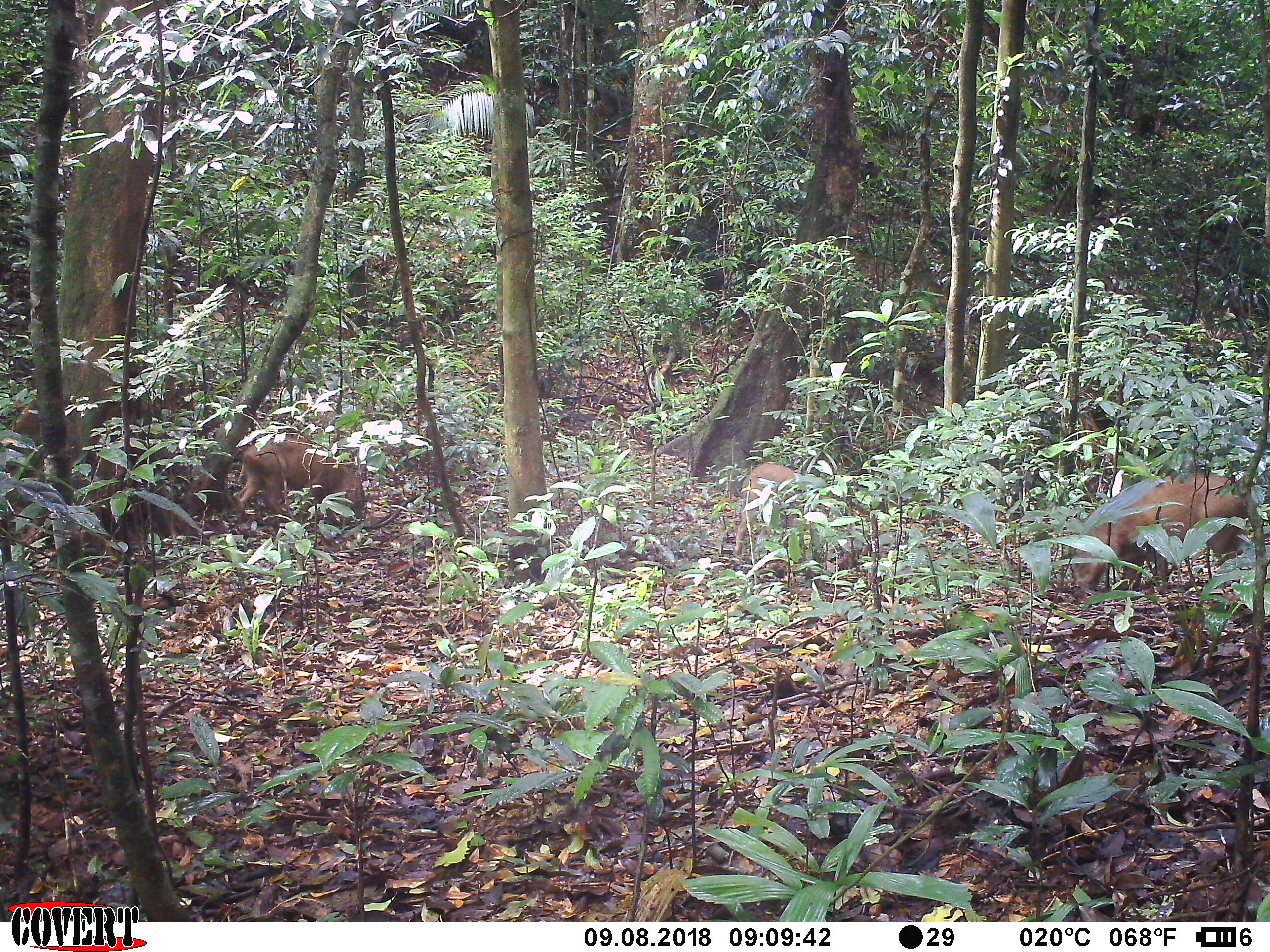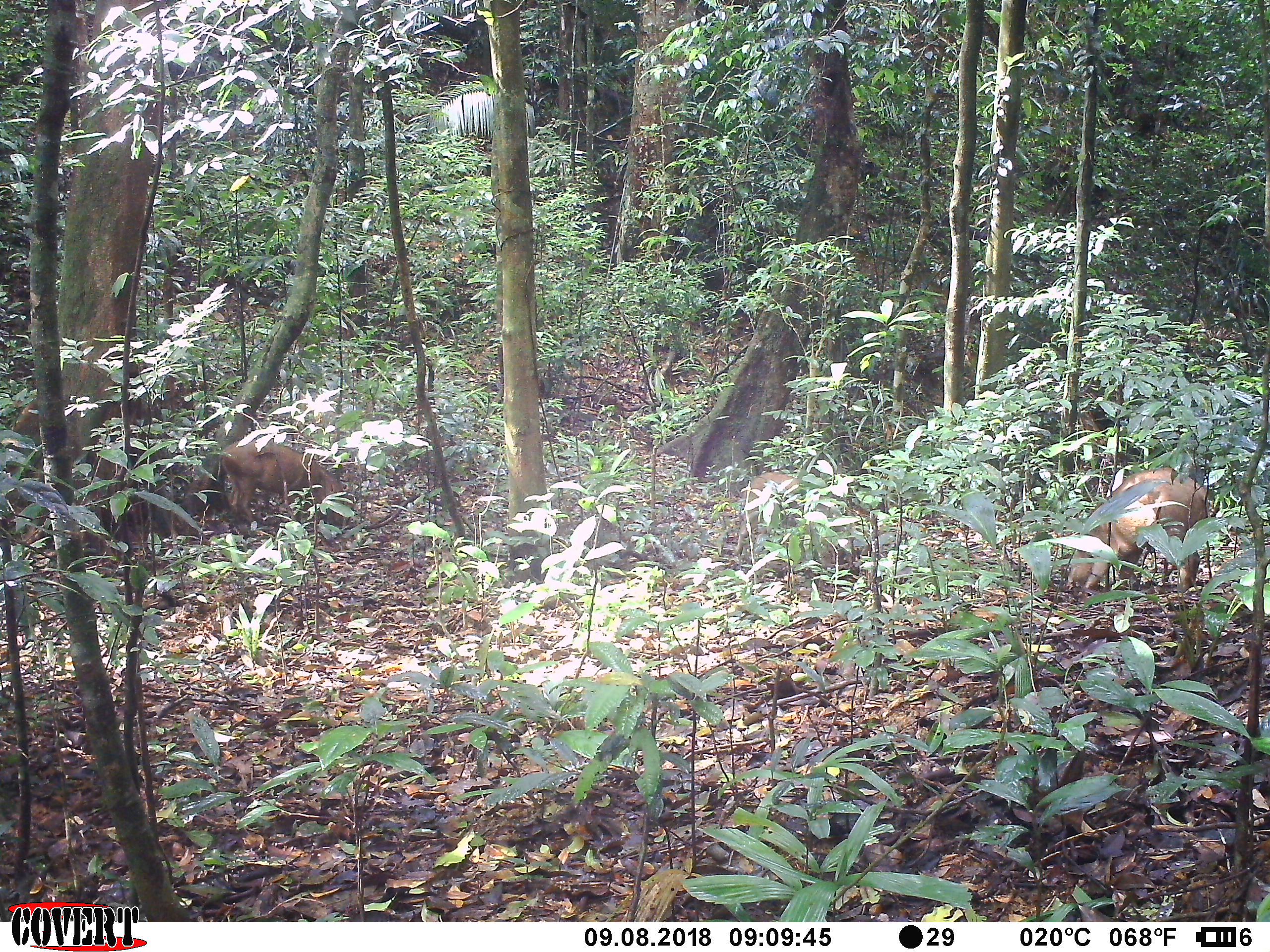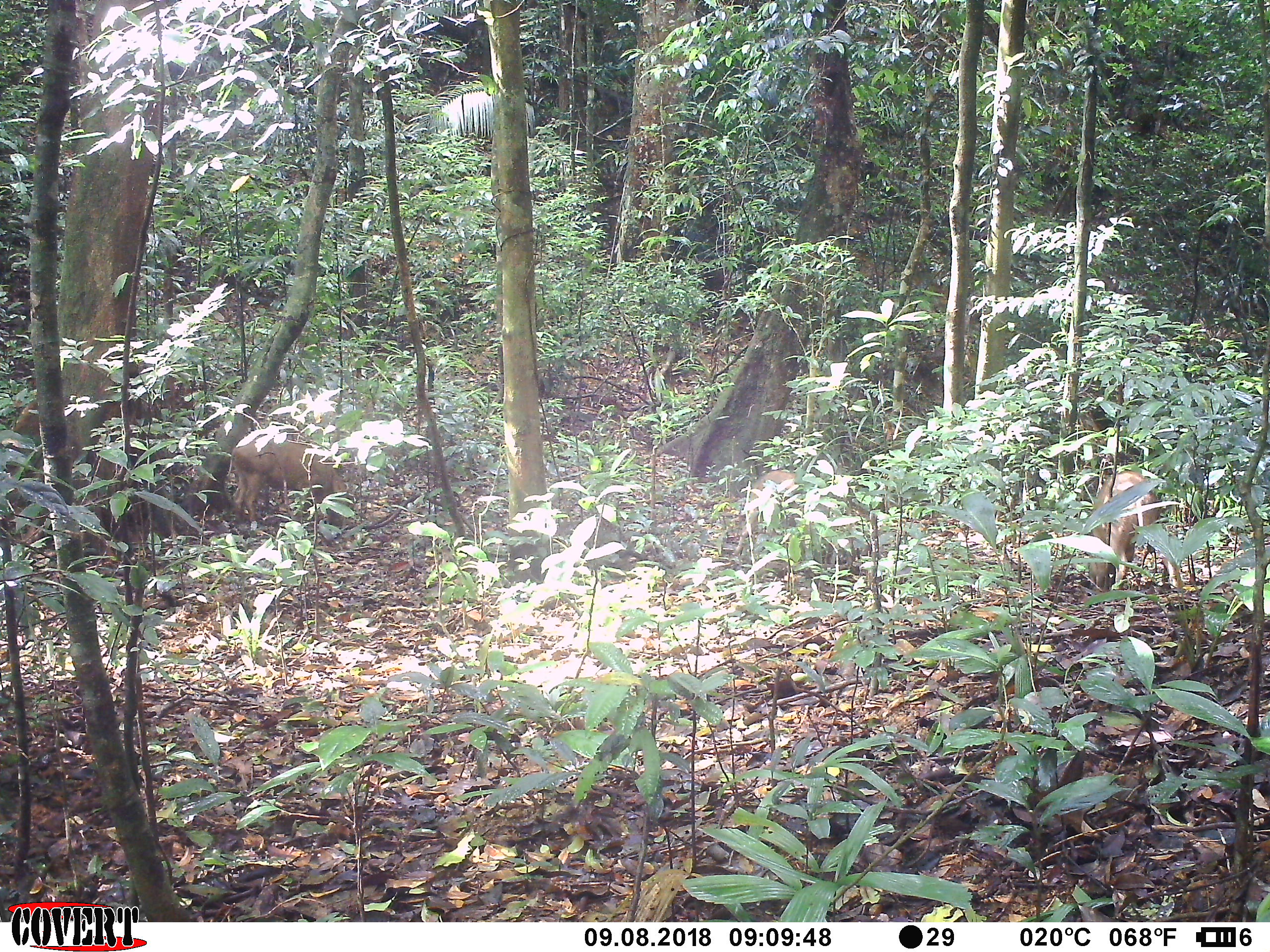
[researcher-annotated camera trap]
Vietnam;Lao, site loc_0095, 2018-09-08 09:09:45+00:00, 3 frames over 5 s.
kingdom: Animalia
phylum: Chordata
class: Mammalia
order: Artiodactyla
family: Suidae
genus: Sus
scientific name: Sus scrofa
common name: eurasian wild pig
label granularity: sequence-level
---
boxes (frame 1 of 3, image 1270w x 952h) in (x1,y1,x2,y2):
eurasian wild pig: (1070,470,1248,591); (235,436,366,521); (732,462,801,557)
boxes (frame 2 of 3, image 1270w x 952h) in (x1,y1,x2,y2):
eurasian wild pig: (1063,466,1210,592); (217,438,345,530); (736,472,847,568)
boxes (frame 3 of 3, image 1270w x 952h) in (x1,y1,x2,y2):
eurasian wild pig: (227,431,354,534); (1087,469,1183,594); (734,470,829,556)